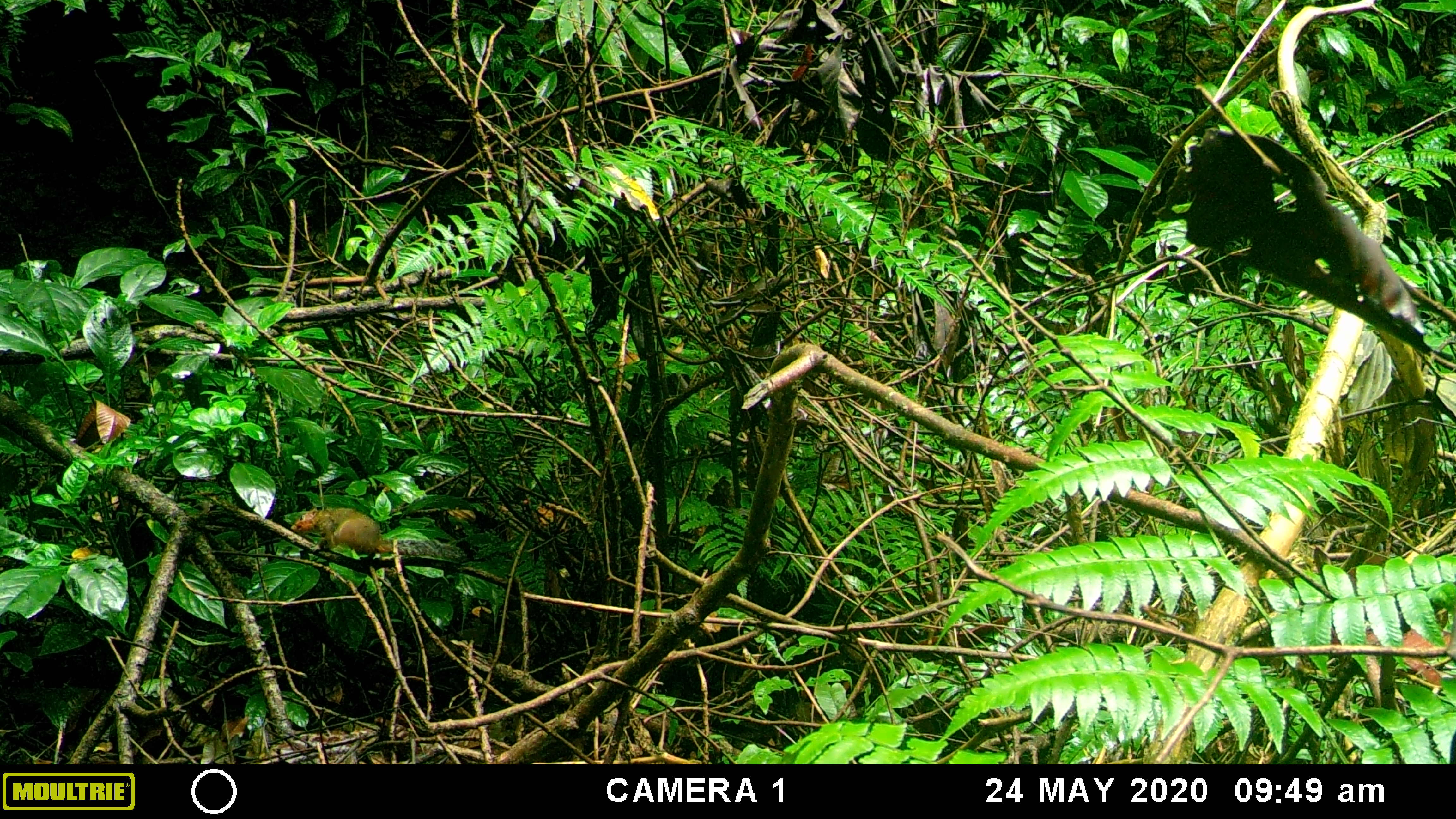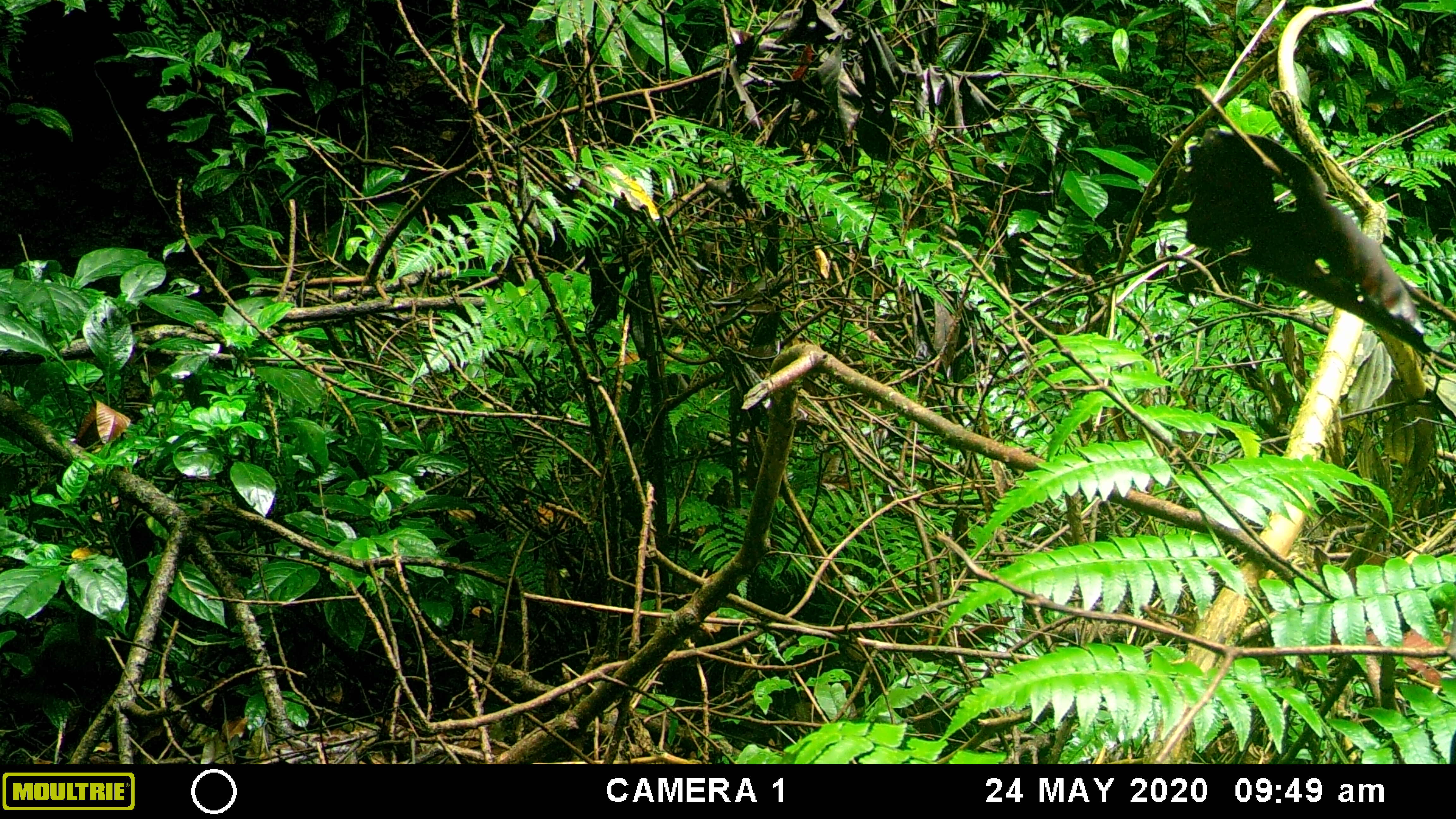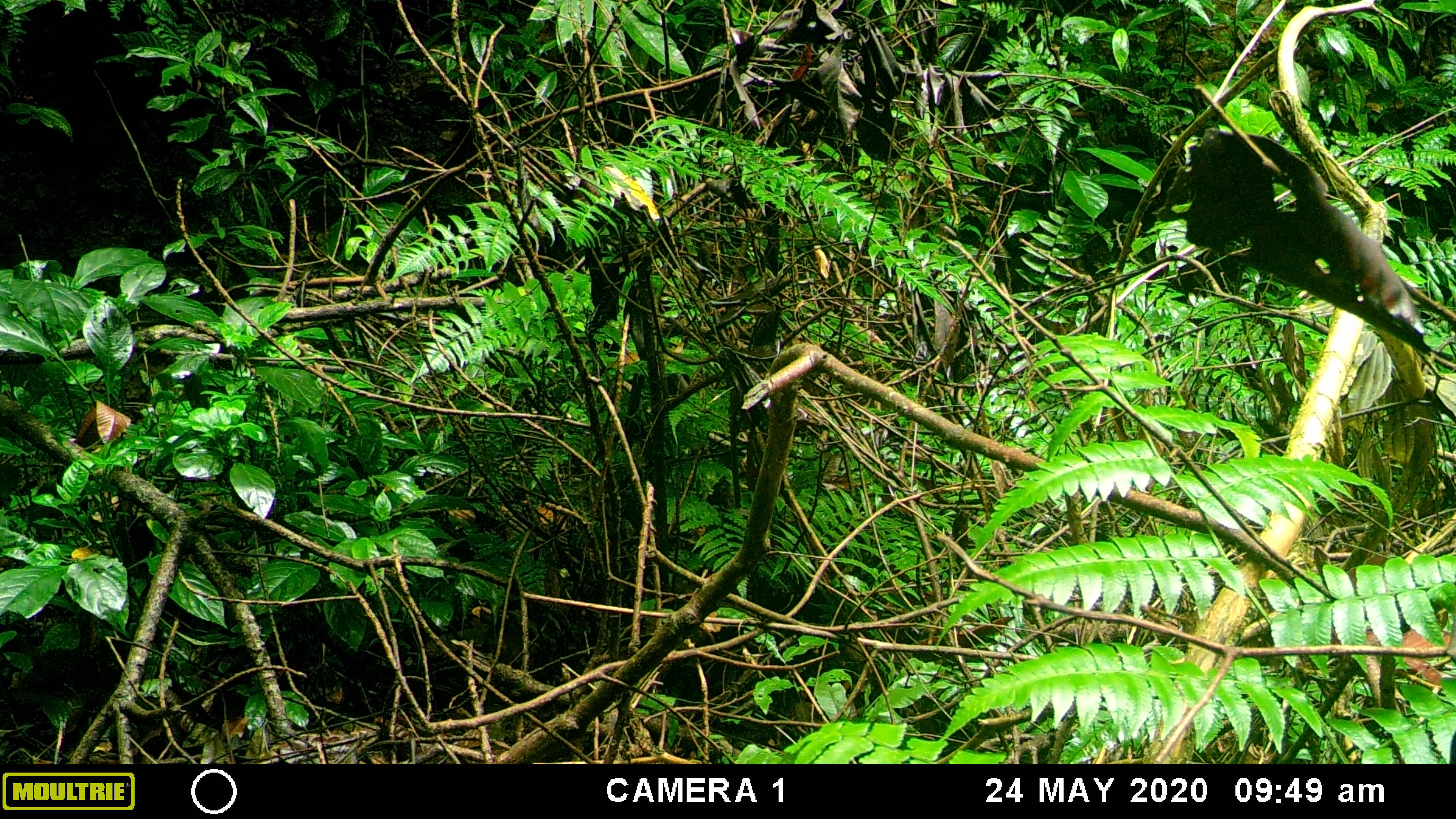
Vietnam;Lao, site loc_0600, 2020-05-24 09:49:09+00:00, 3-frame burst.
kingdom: Animalia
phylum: Chordata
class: Mammalia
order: Rodentia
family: Sciuridae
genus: Dremomys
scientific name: Dremomys rufigenis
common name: red-cheeked squirrel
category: red cheeked squirrel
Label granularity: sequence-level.